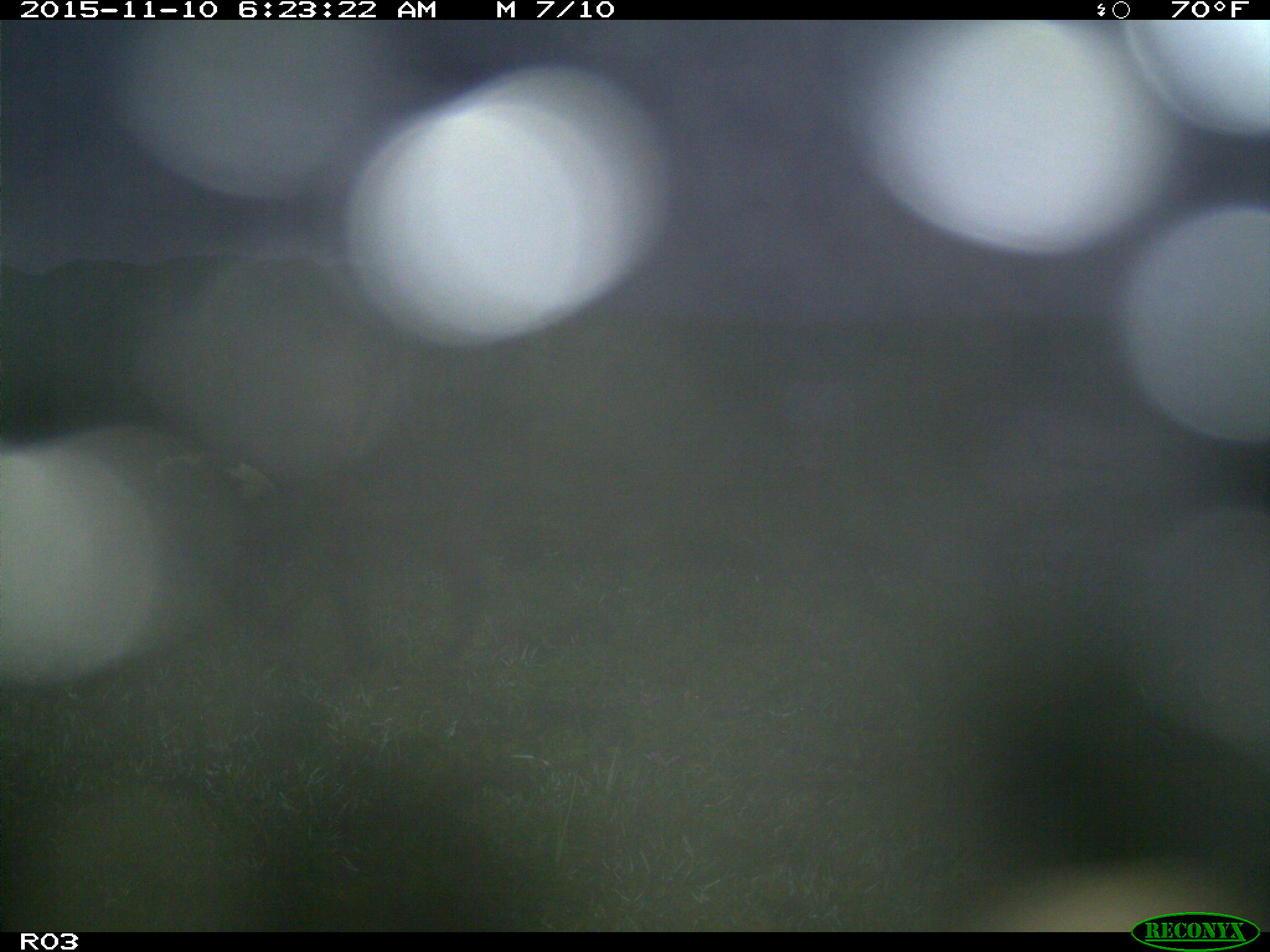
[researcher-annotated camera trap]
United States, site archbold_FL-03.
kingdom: Animalia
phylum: Chordata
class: Mammalia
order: Artiodactyla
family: Bovidae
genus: Bos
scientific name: Bos taurus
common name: domestic cow